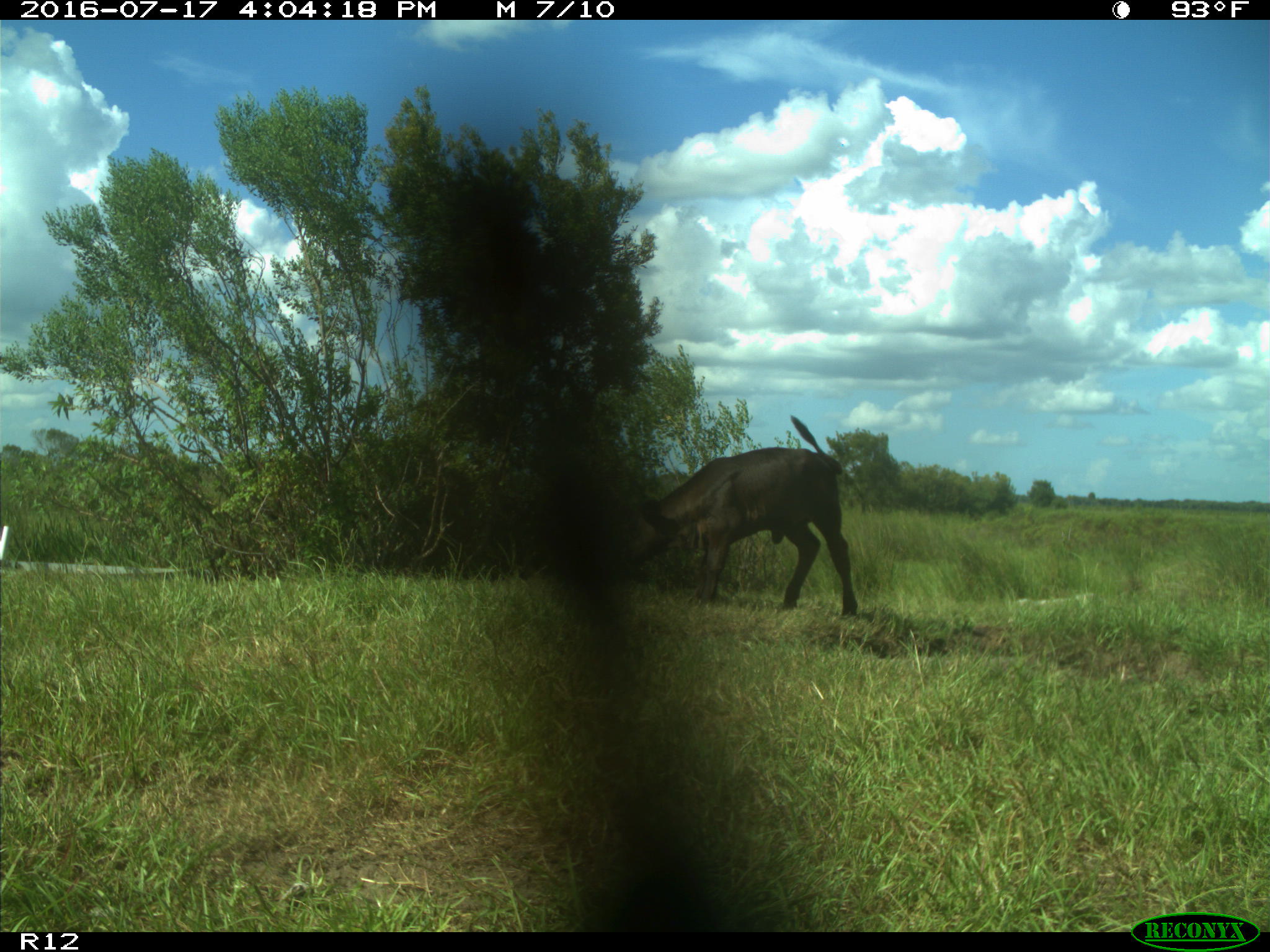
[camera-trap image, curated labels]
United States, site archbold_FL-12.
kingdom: Animalia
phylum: Chordata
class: Mammalia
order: Artiodactyla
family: Bovidae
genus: Bos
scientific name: Bos taurus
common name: domestic cow